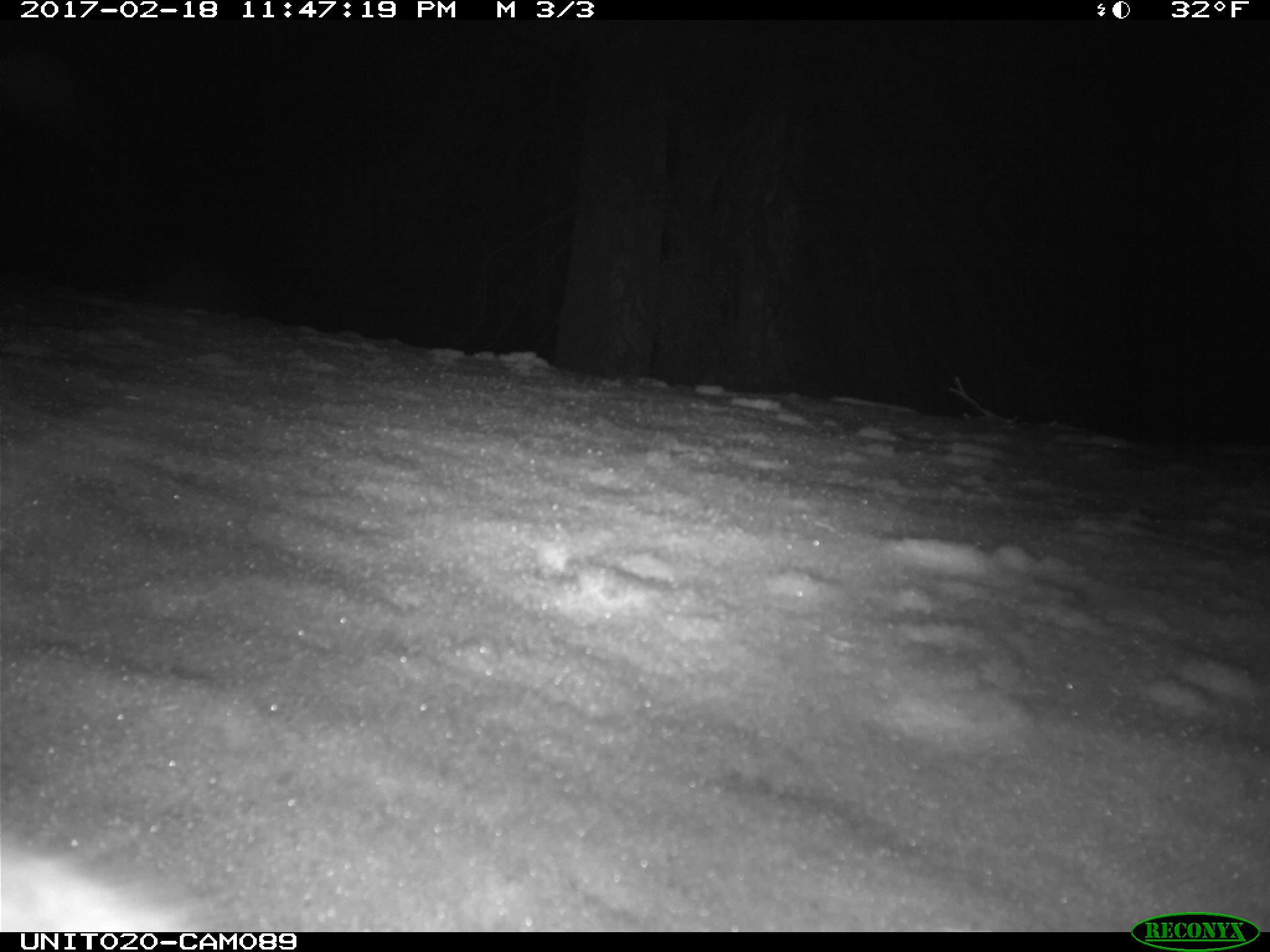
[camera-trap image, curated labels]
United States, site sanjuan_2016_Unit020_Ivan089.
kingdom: Animalia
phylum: Chordata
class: Mammalia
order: Lagomorpha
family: Leporidae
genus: Lepus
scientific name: Lepus americanus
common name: snowshoe hare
Lepus americanus (snowshoe hare).